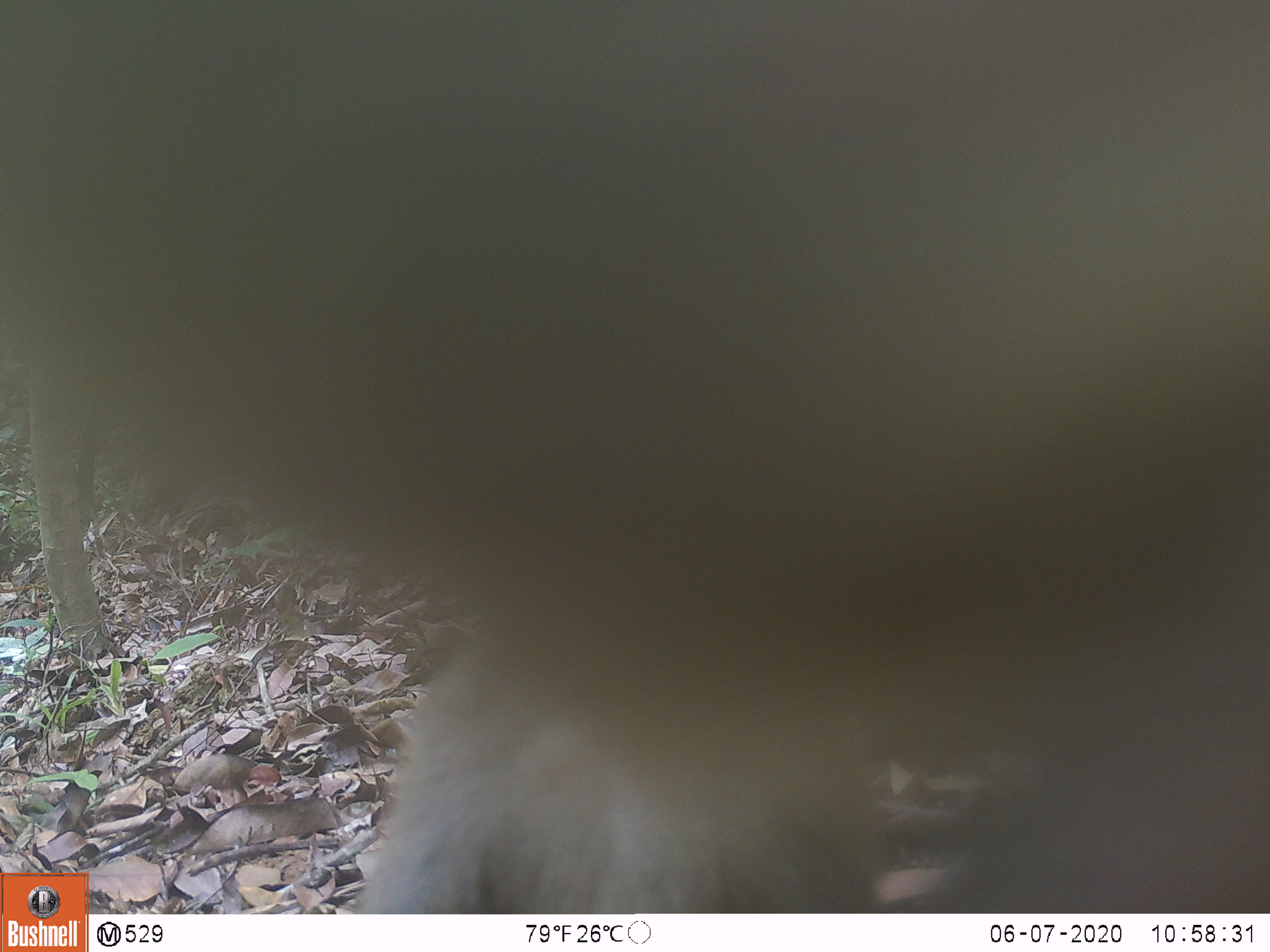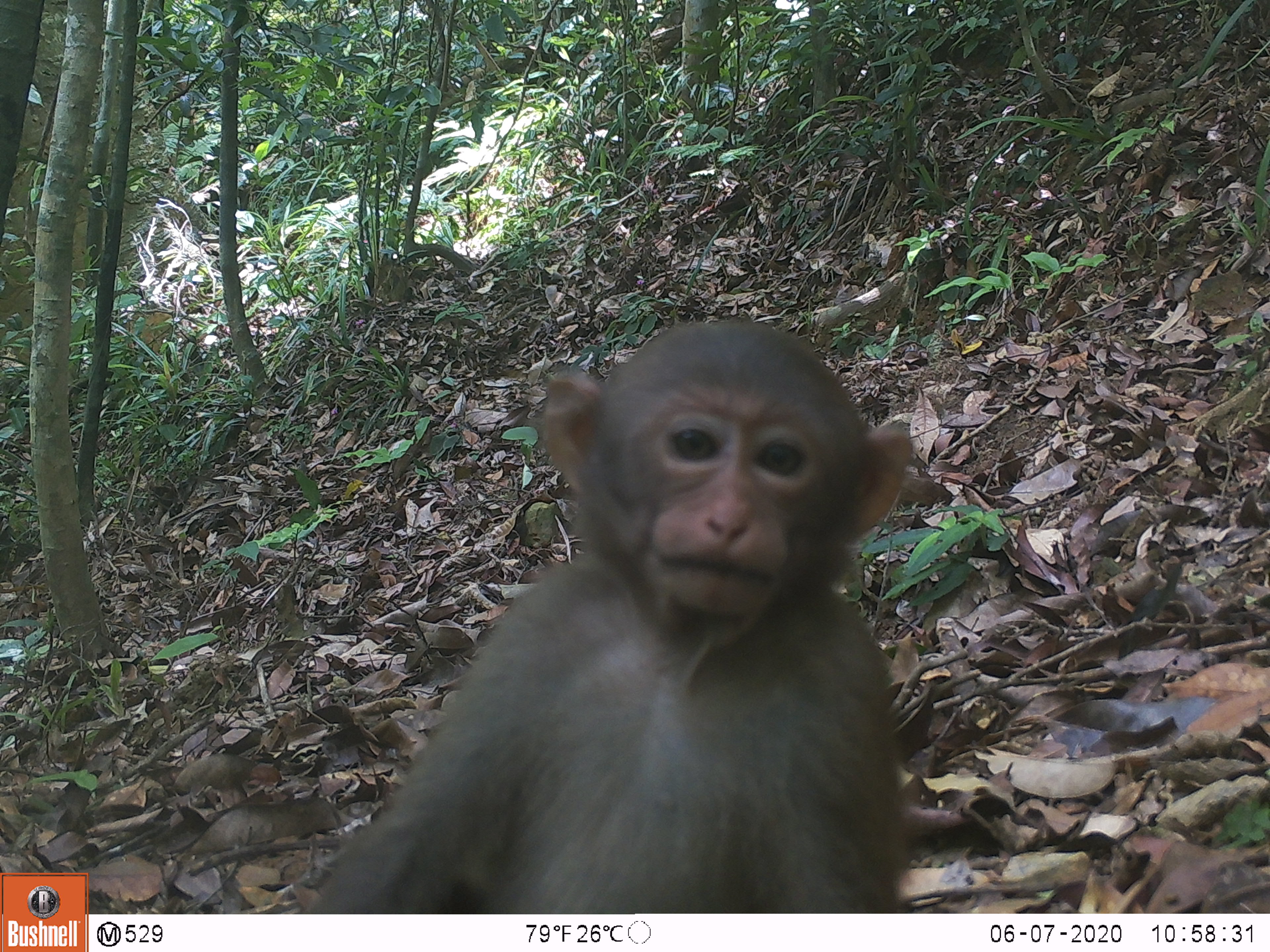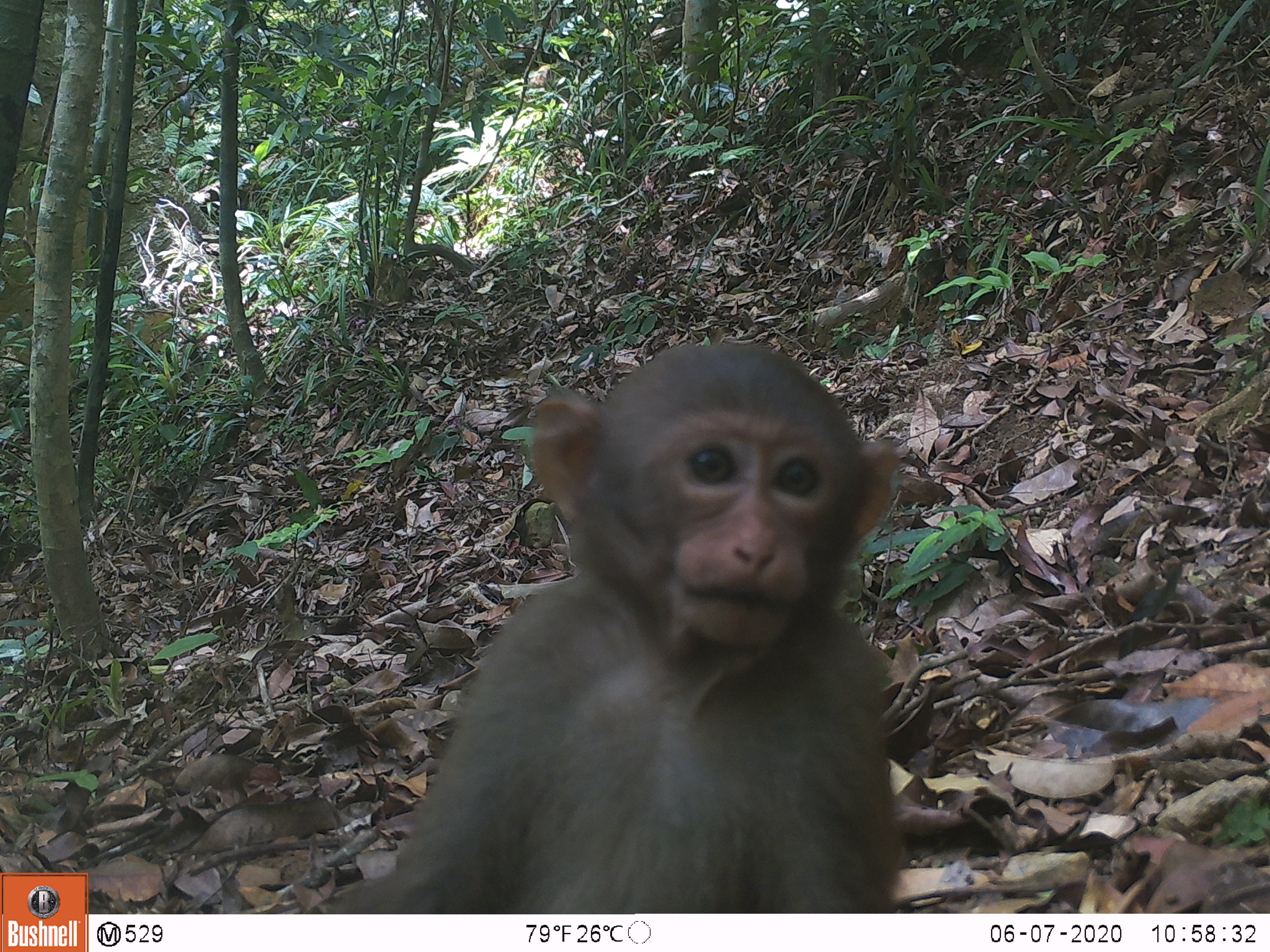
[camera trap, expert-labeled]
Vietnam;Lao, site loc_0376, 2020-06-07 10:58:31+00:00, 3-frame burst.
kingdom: Animalia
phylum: Chordata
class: Mammalia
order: Primates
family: Cercopithecidae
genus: Macaca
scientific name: Macaca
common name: macaques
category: assam or rhesus macaque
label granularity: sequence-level